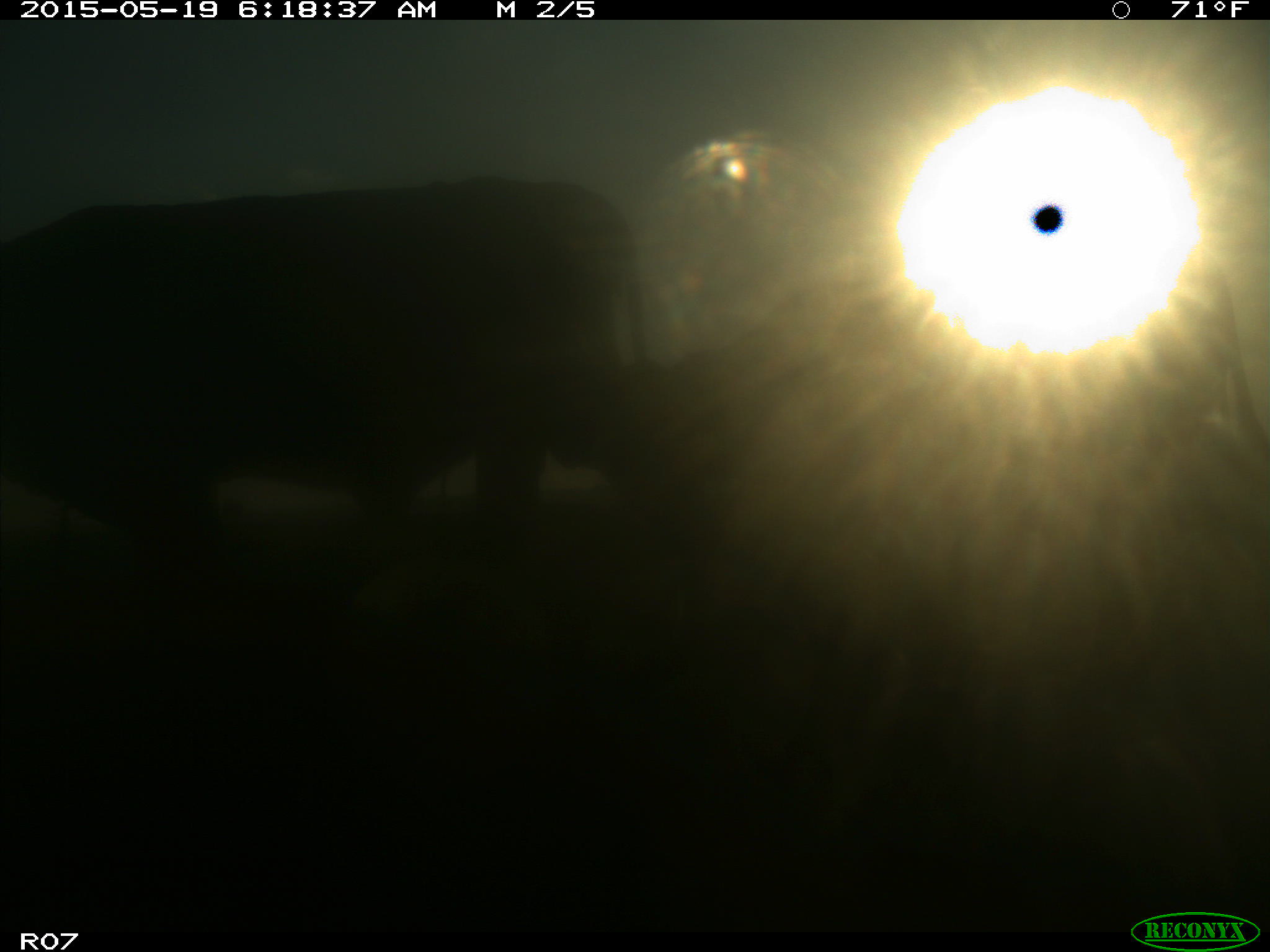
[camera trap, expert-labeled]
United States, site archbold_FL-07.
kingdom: Animalia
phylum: Chordata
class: Mammalia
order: Artiodactyla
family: Bovidae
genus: Bos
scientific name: Bos taurus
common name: domestic cow